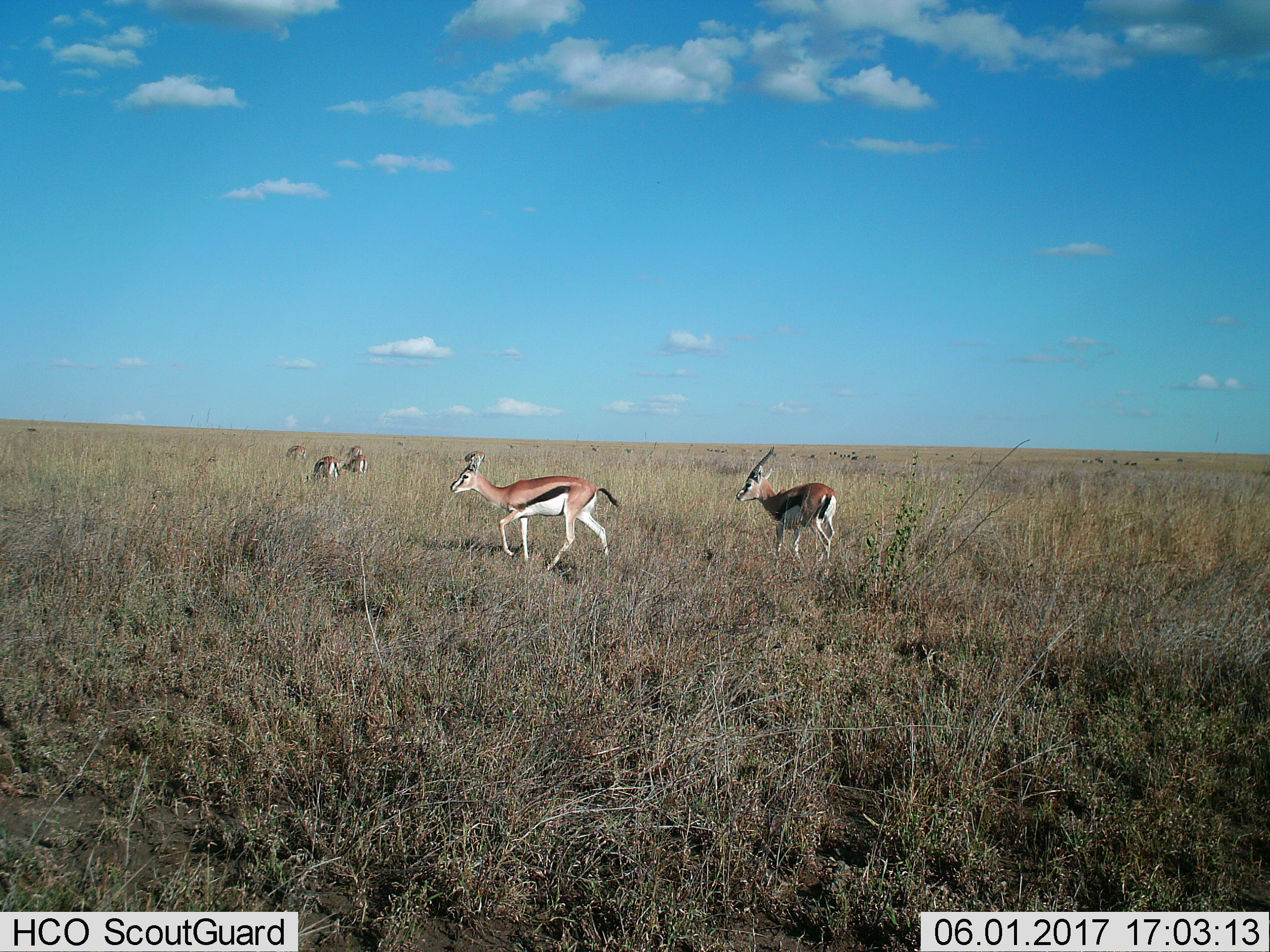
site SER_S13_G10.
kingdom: Animalia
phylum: Chordata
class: Mammalia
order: Artiodactyla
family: Bovidae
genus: Eudorcas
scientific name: Eudorcas thomsonii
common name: thomson's gazelle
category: gazellethomsons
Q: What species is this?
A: Gazellethomsons (thomson's gazelle) (Eudorcas thomsonii).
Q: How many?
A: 6.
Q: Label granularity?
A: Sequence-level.